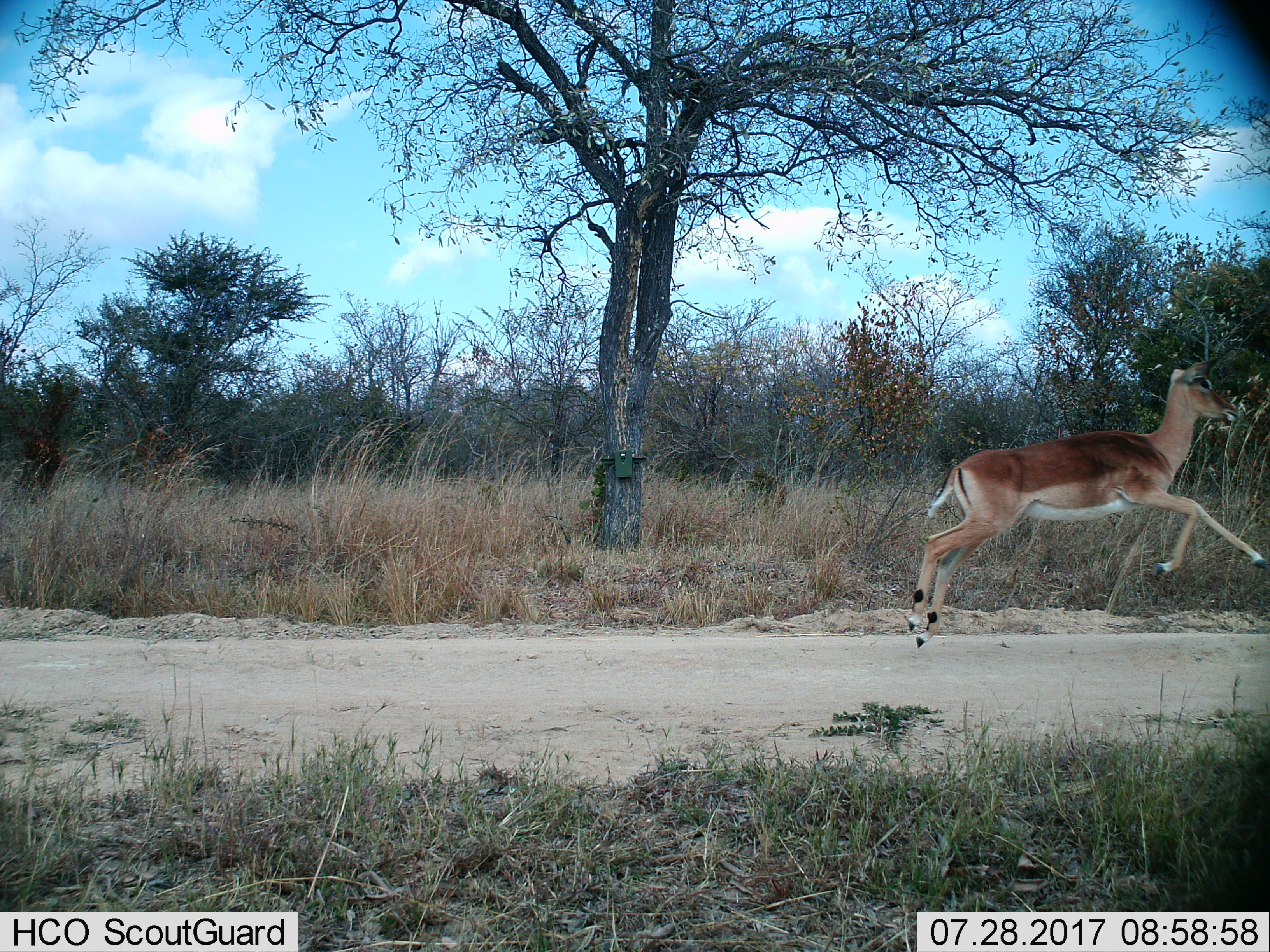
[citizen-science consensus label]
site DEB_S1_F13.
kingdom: Animalia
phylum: Chordata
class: Mammalia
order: Artiodactyla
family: Bovidae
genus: Aepyceros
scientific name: Aepyceros melampus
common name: impala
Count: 1.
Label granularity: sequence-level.